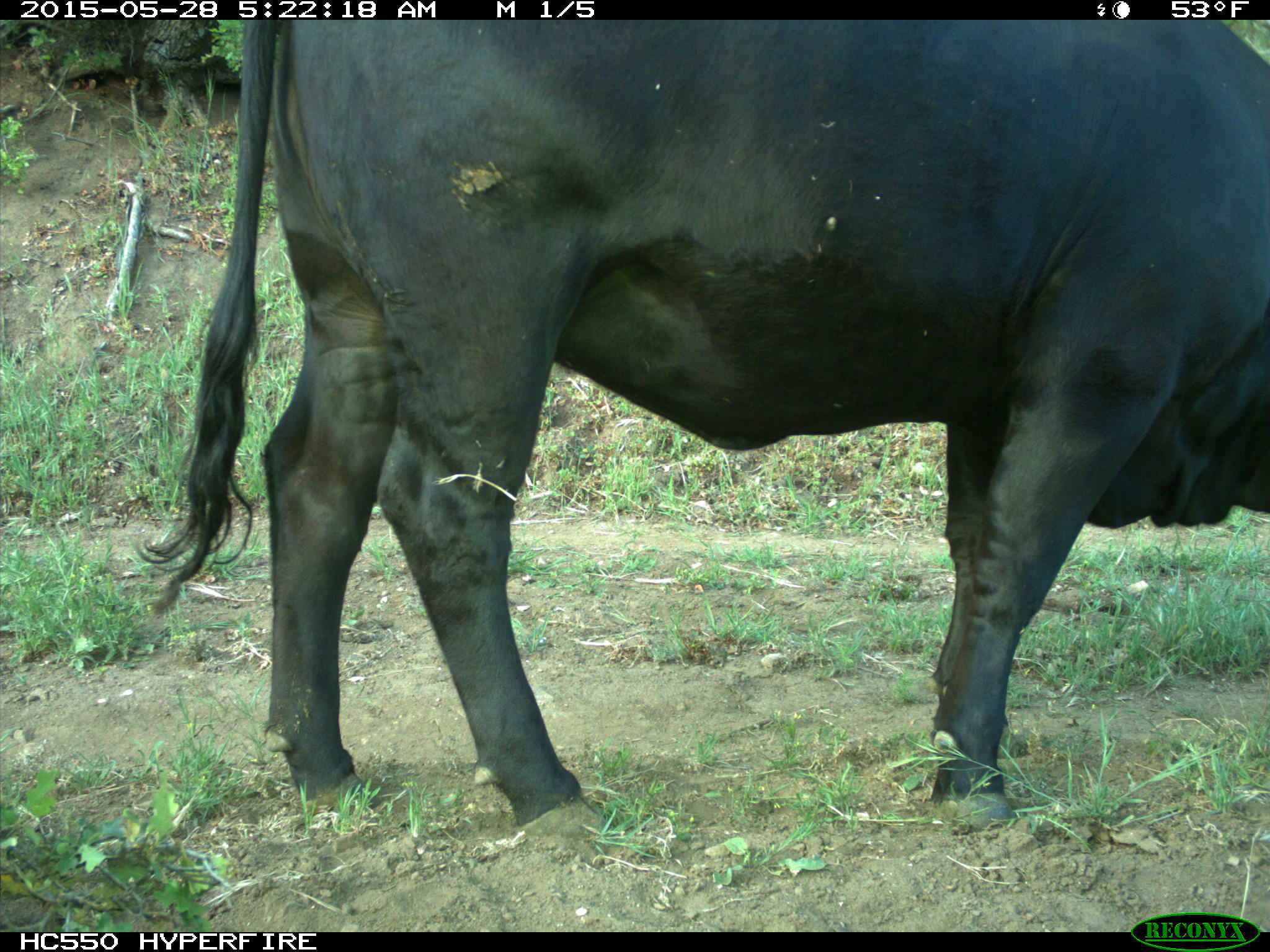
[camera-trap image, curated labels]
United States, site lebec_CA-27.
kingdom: Animalia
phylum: Chordata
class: Mammalia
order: Artiodactyla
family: Bovidae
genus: Bos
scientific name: Bos taurus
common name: domestic cow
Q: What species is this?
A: Bos taurus (domestic cow).